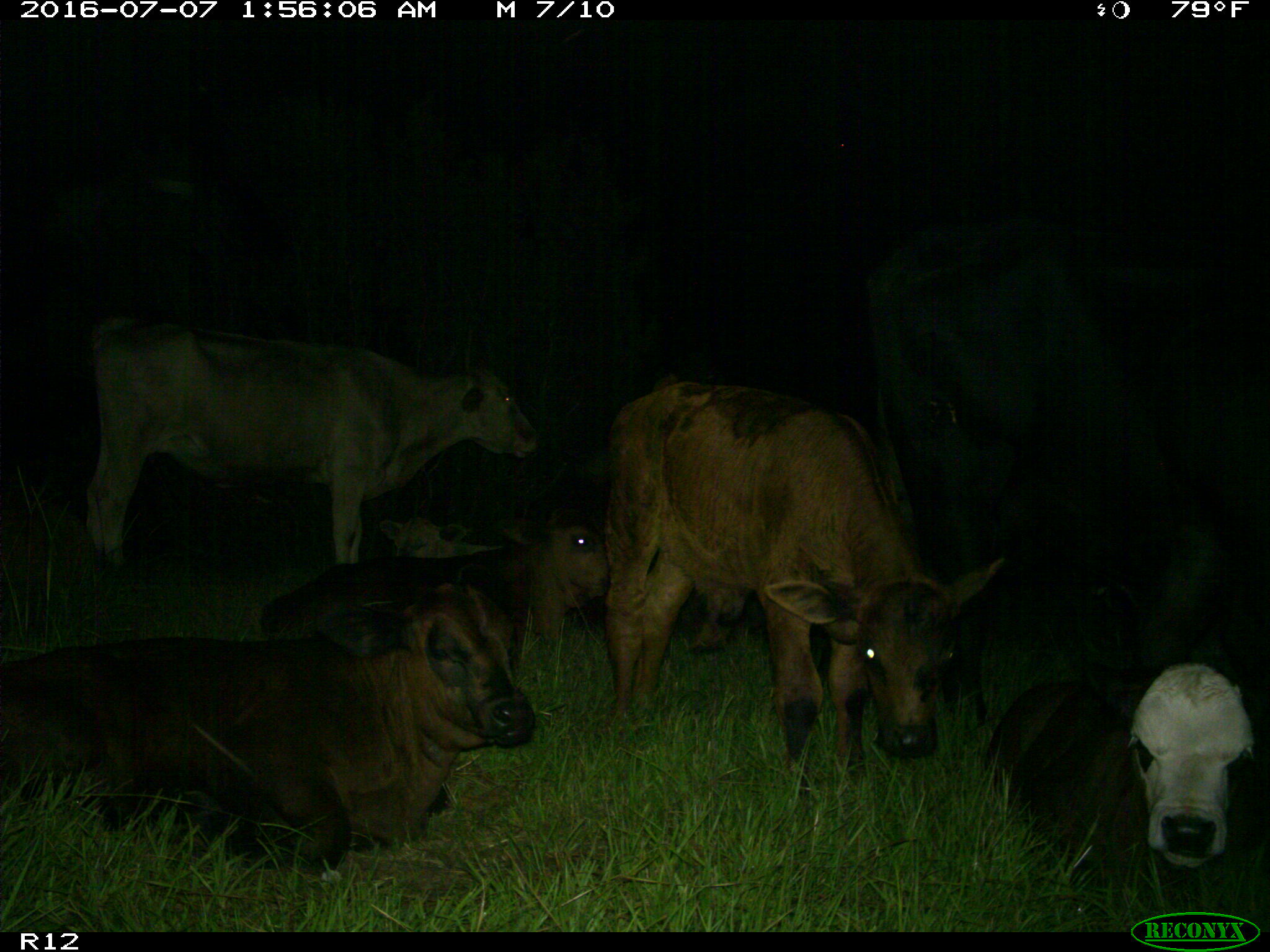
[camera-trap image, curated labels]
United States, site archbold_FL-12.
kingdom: Animalia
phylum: Chordata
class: Mammalia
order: Artiodactyla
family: Bovidae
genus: Bos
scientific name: Bos taurus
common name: domestic cow